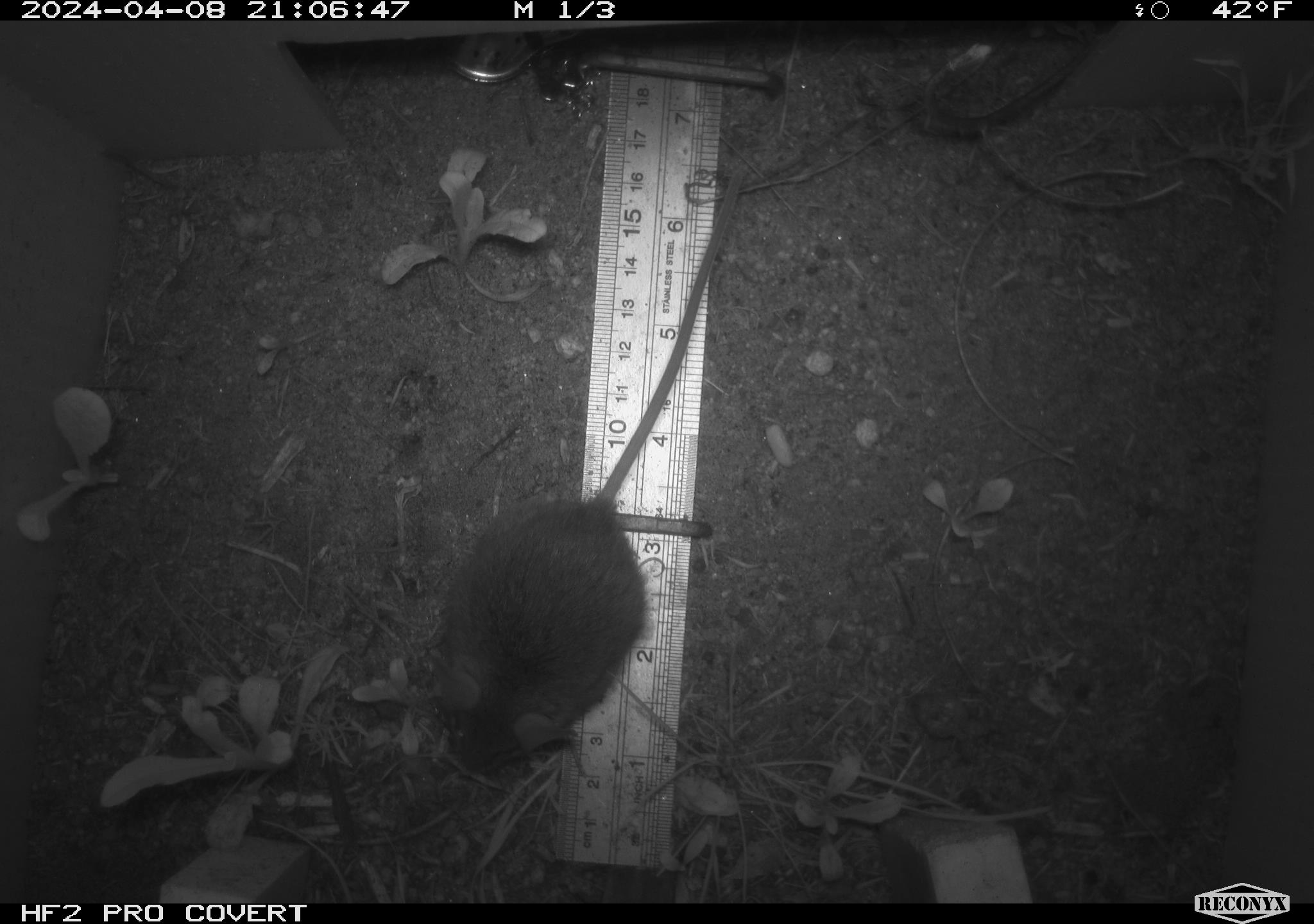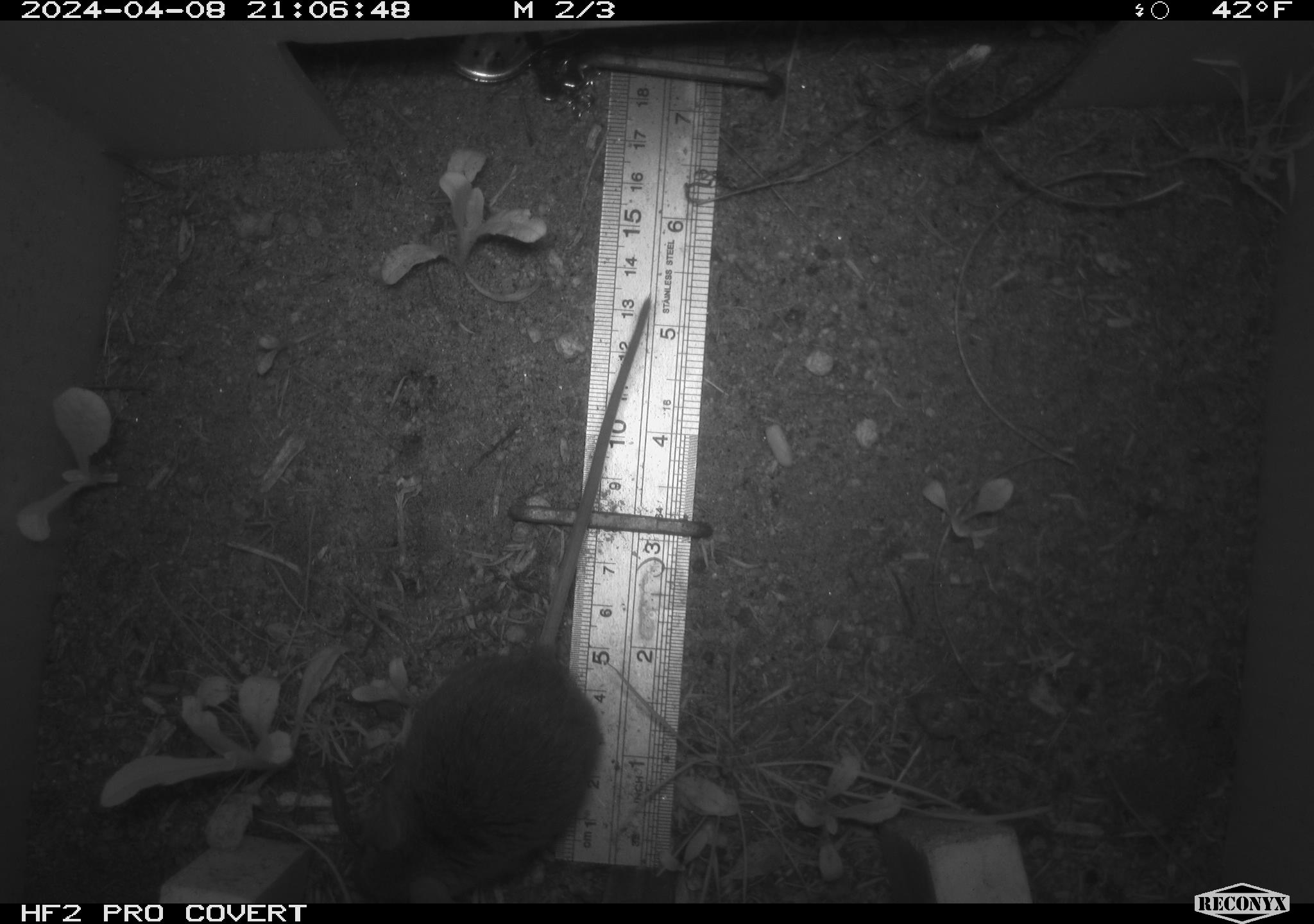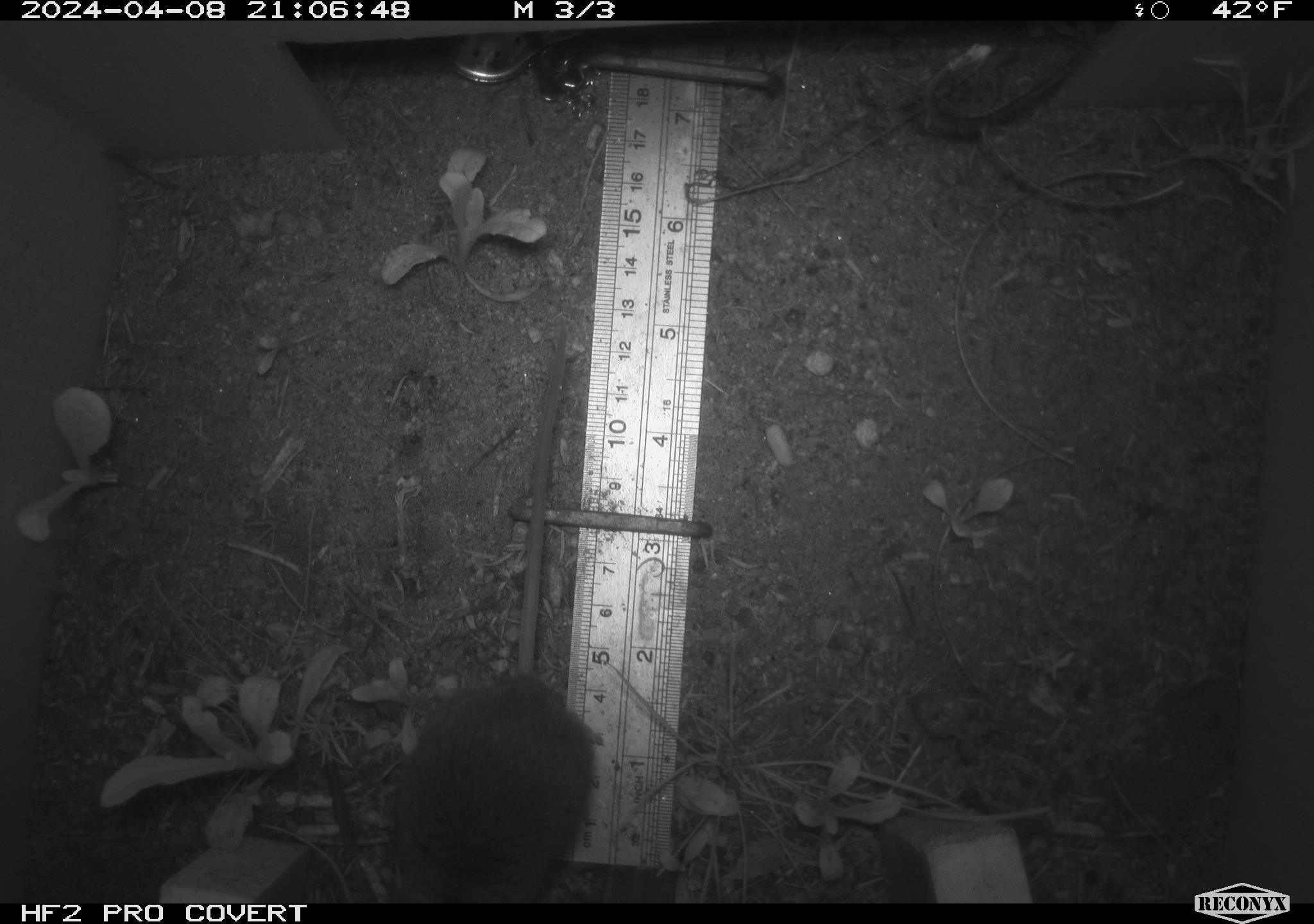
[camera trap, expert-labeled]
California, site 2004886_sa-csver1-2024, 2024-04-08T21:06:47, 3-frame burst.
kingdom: Animalia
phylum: Chordata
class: Mammalia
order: Rodentia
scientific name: Rodentia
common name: rodent